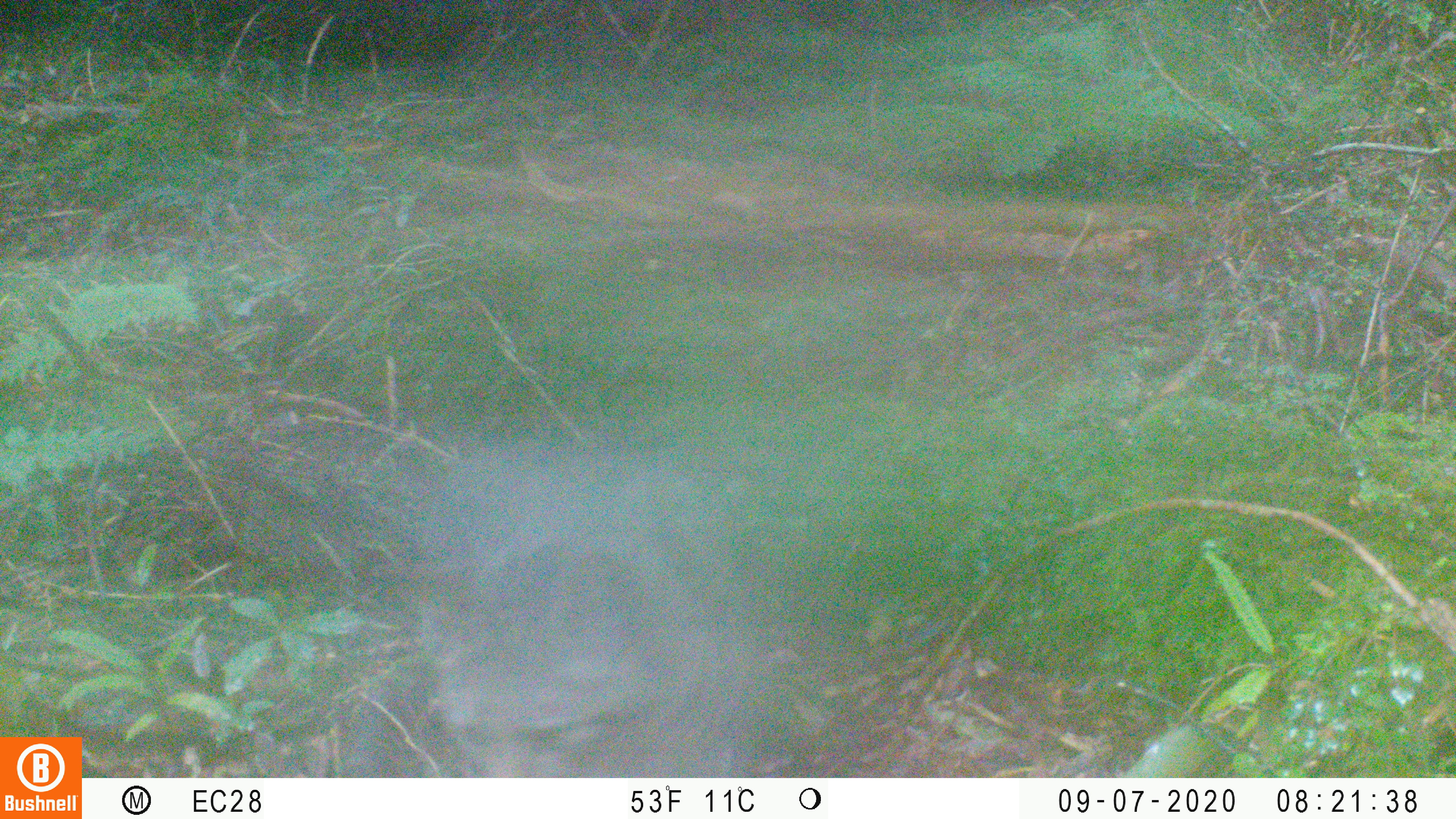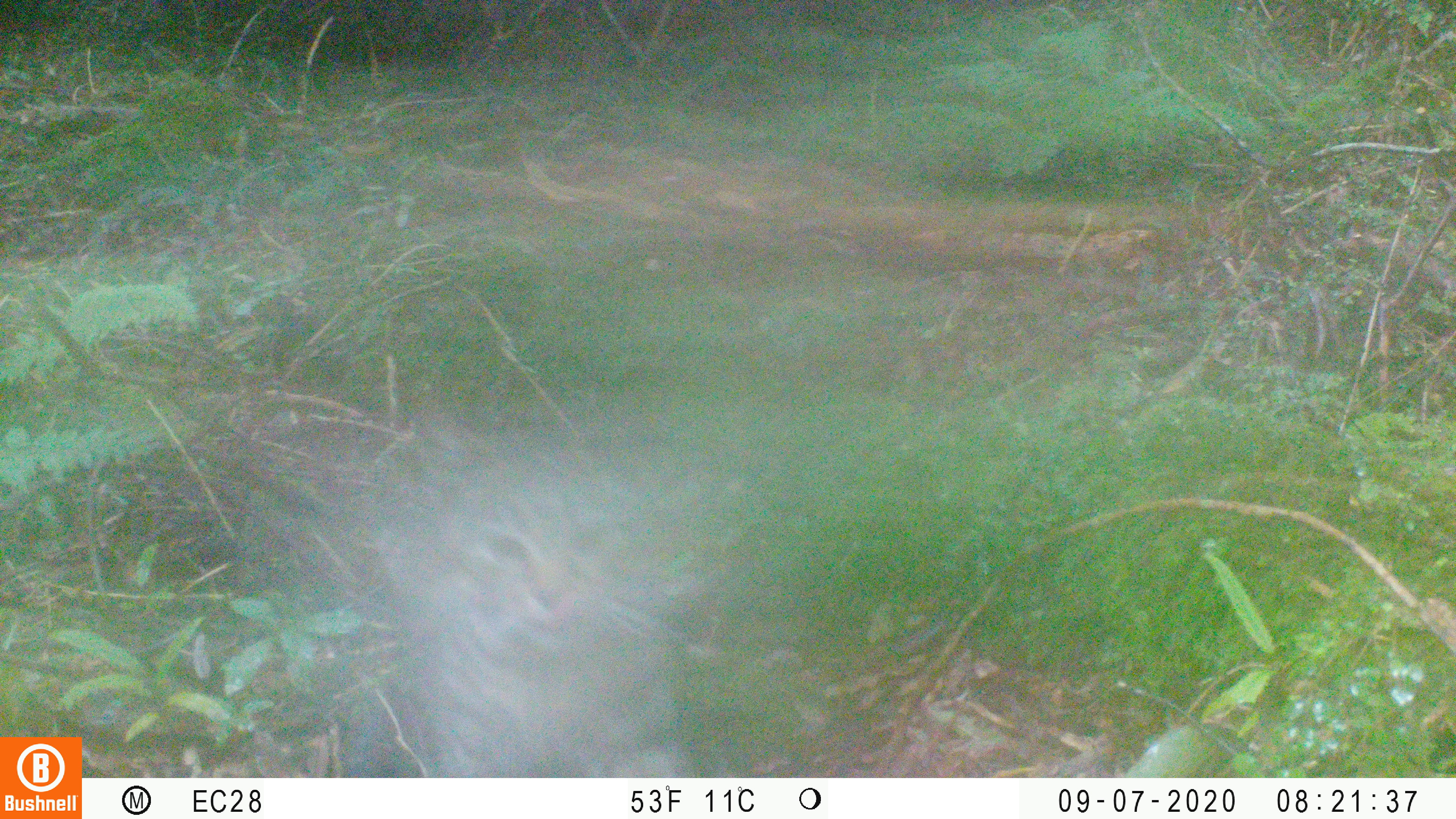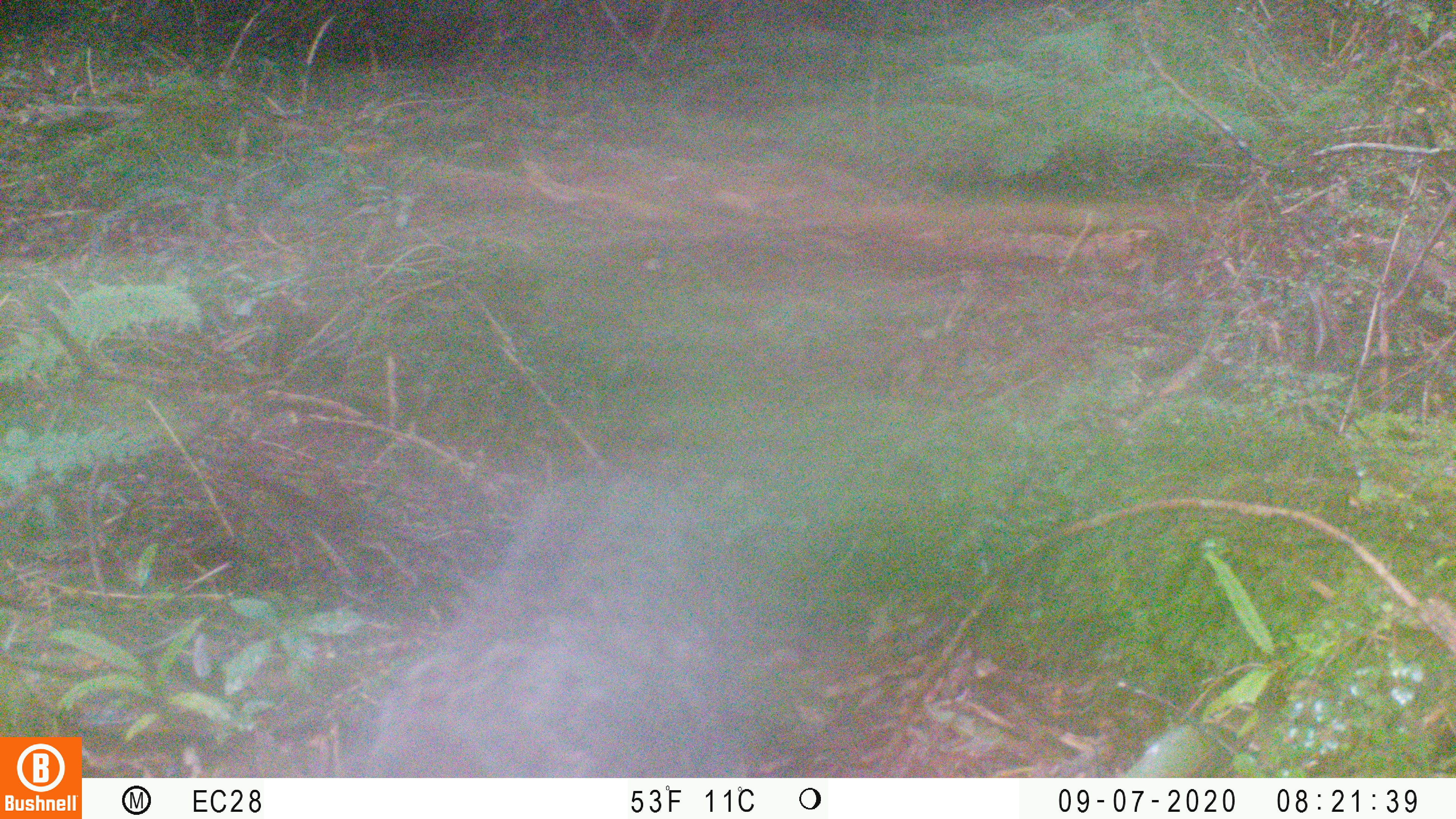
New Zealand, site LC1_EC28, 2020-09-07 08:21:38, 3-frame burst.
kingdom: Animalia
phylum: Chordata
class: Mammalia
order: Carnivora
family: Felidae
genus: Felis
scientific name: Felis catus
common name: domestic cat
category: cat